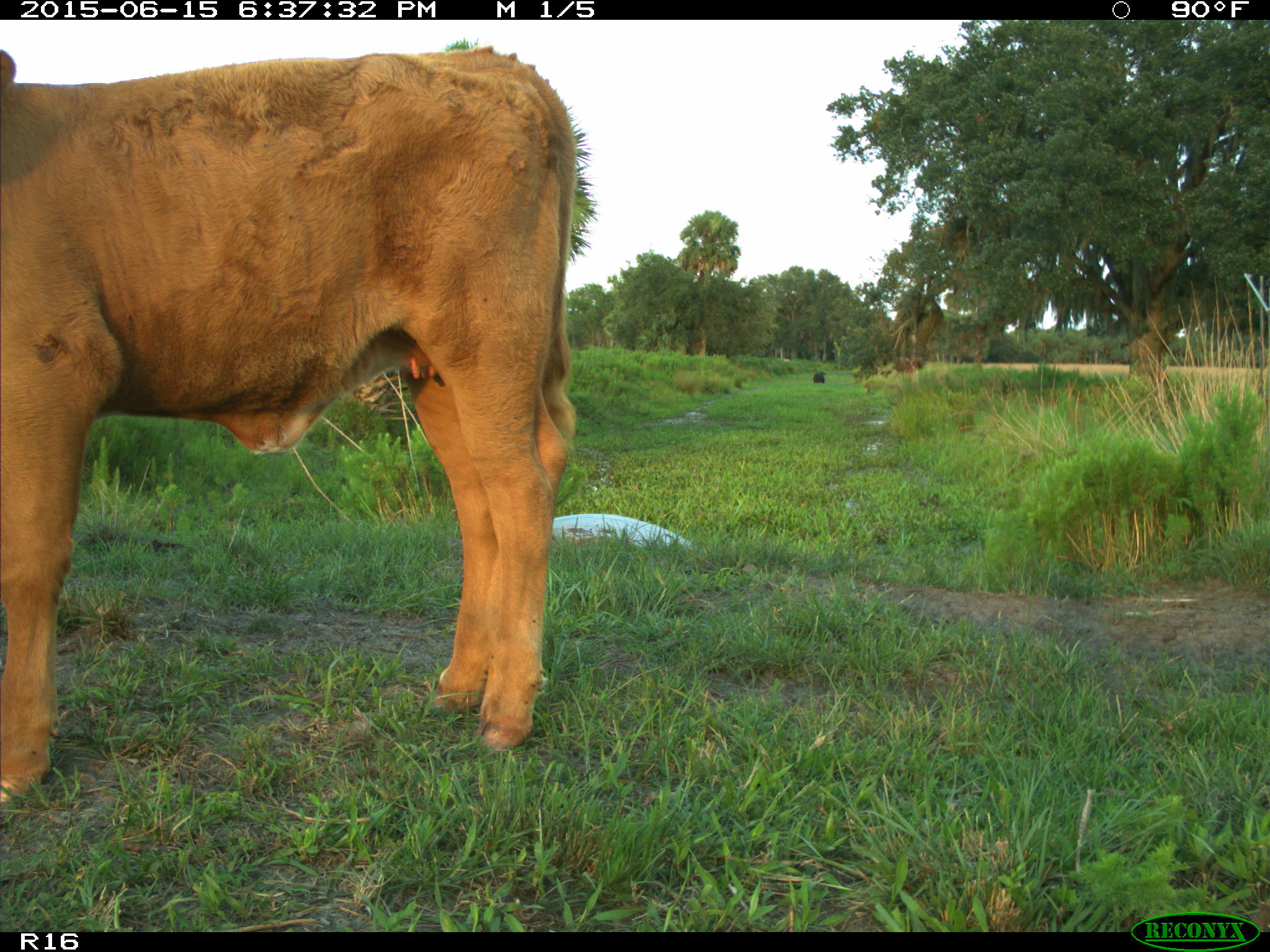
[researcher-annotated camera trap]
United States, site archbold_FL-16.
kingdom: Animalia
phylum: Chordata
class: Mammalia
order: Artiodactyla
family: Bovidae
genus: Bos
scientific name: Bos taurus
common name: domestic cow